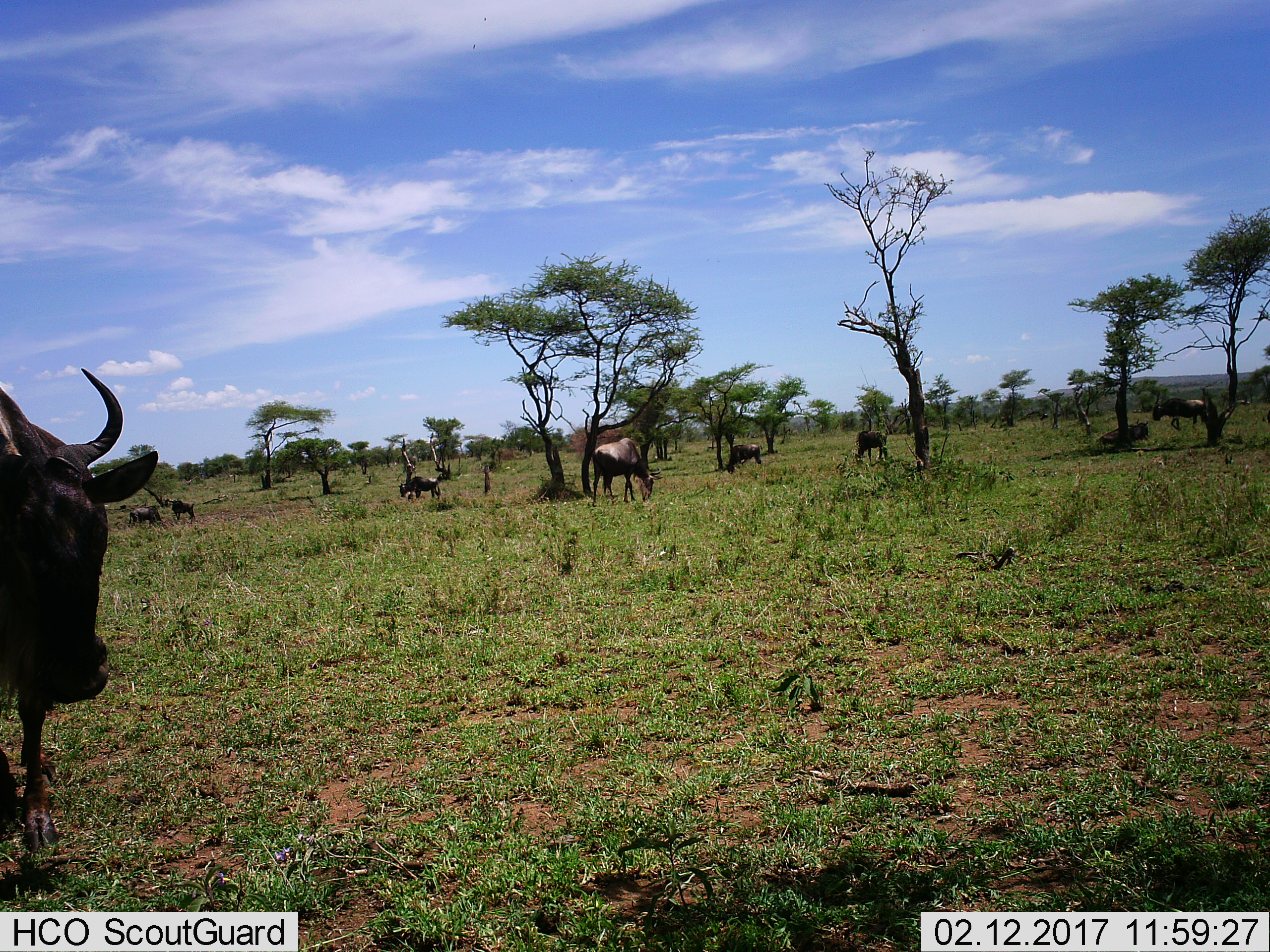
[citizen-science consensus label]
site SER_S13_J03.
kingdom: Animalia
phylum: Chordata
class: Mammalia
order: Artiodactyla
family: Bovidae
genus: Connochaetes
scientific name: Connochaetes taurinus taurinus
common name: blue wildebeest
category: wildebeestblue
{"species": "wildebeestblue (blue wildebeest) (Connochaetes taurinus taurinus)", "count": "9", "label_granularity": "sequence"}